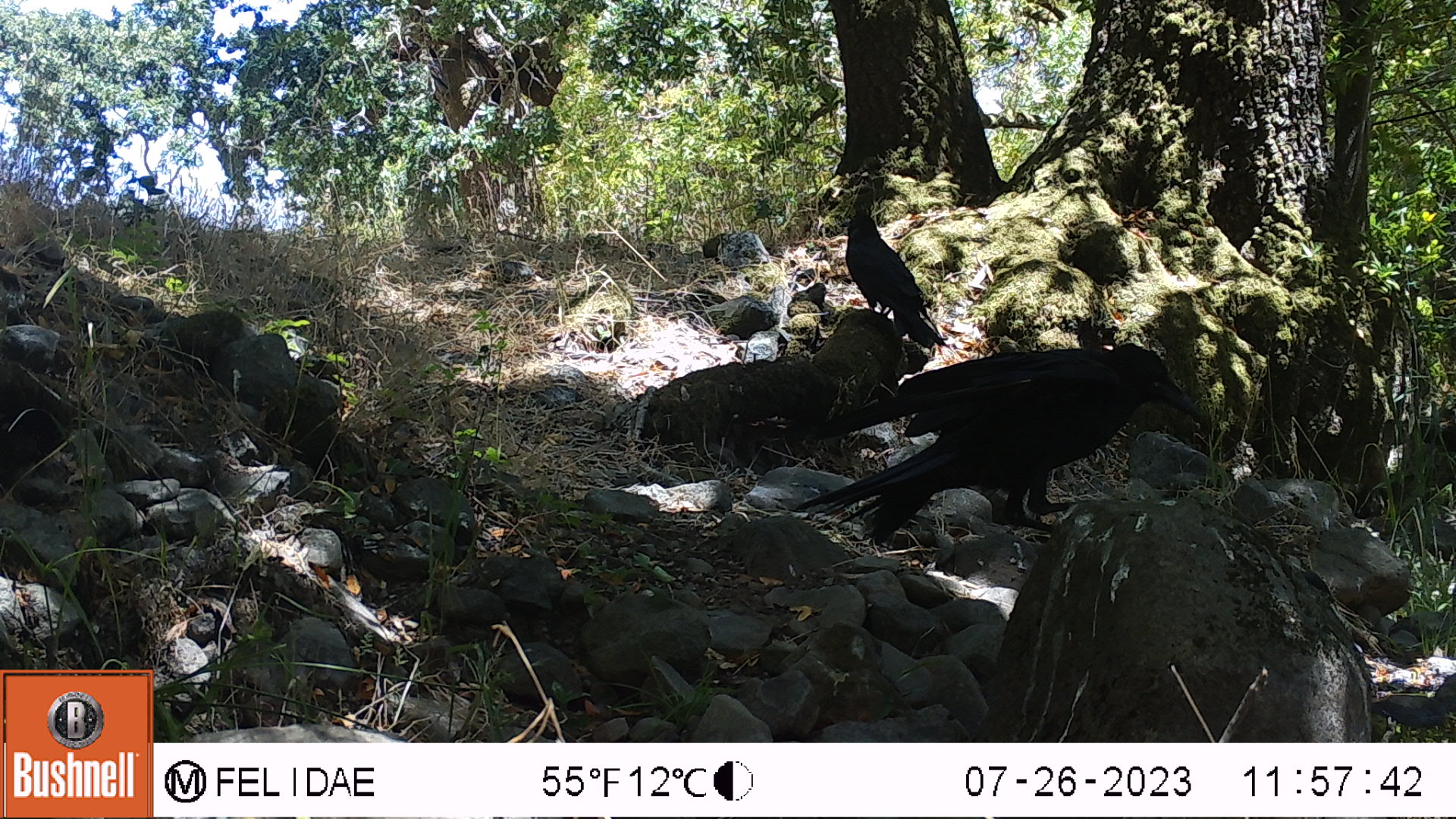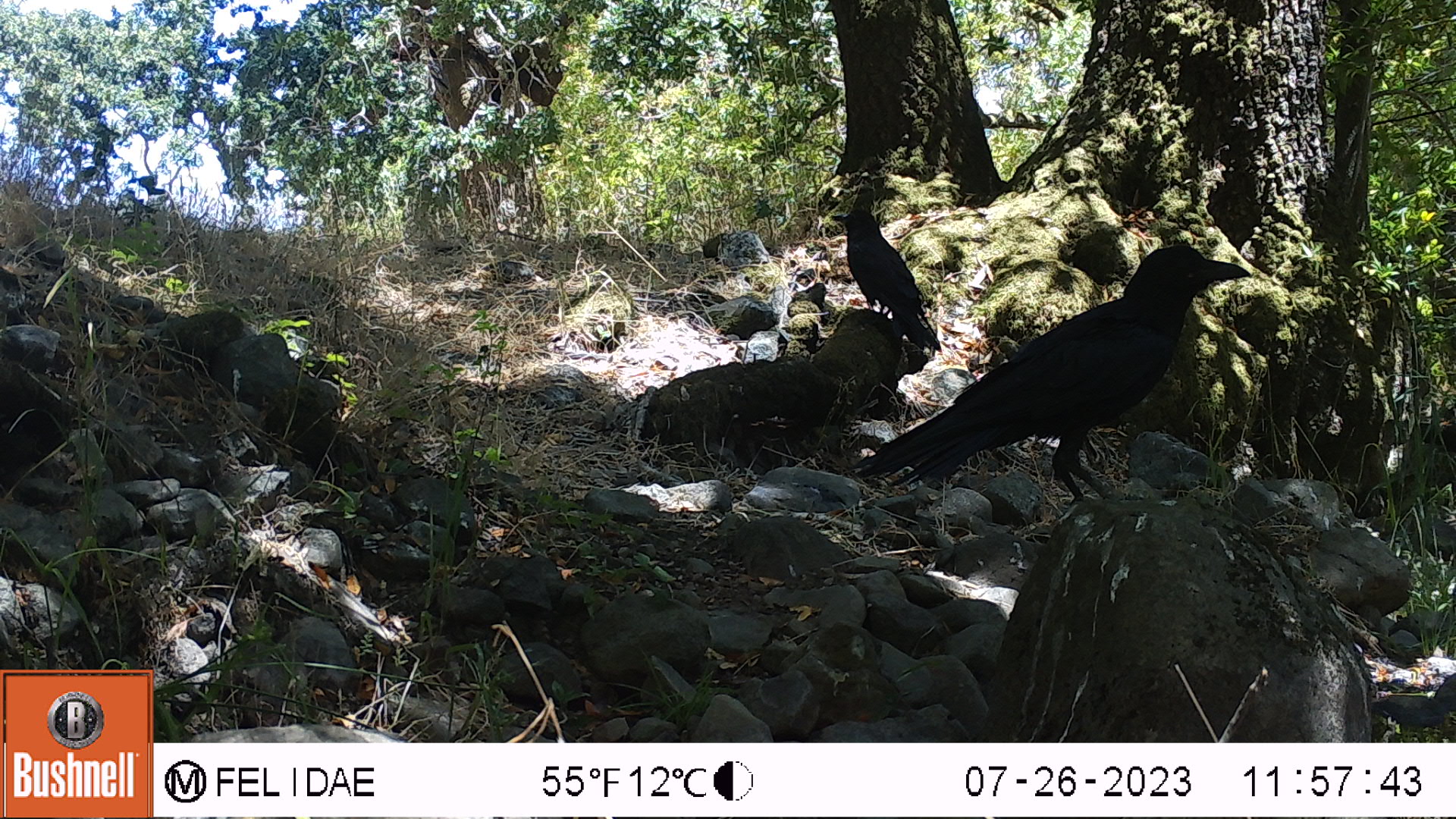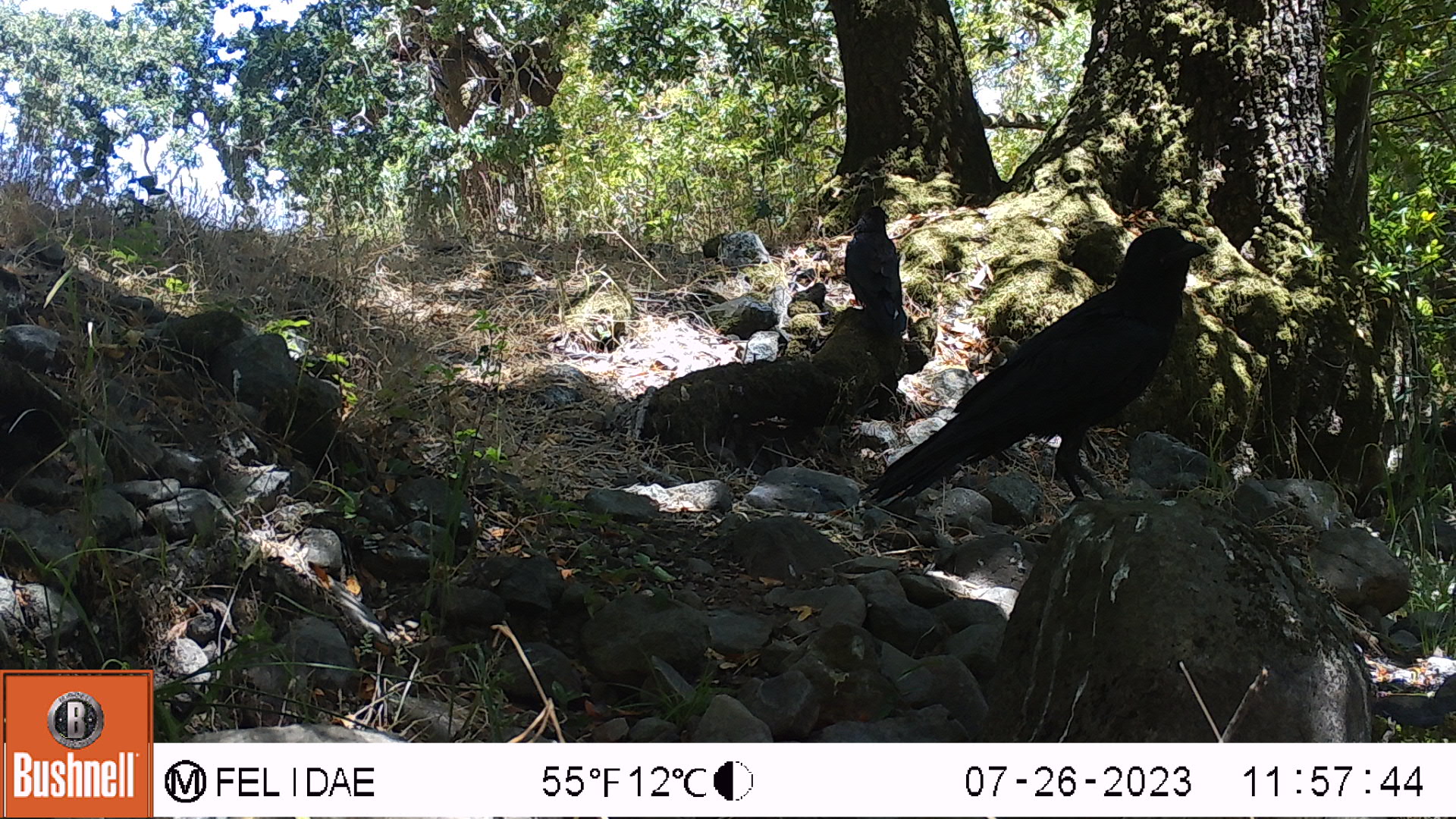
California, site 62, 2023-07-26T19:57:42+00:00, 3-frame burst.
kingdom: Animalia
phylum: Chordata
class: Aves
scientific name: Aves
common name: bird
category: unknown bird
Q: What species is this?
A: Unknown bird (bird) (Aves).